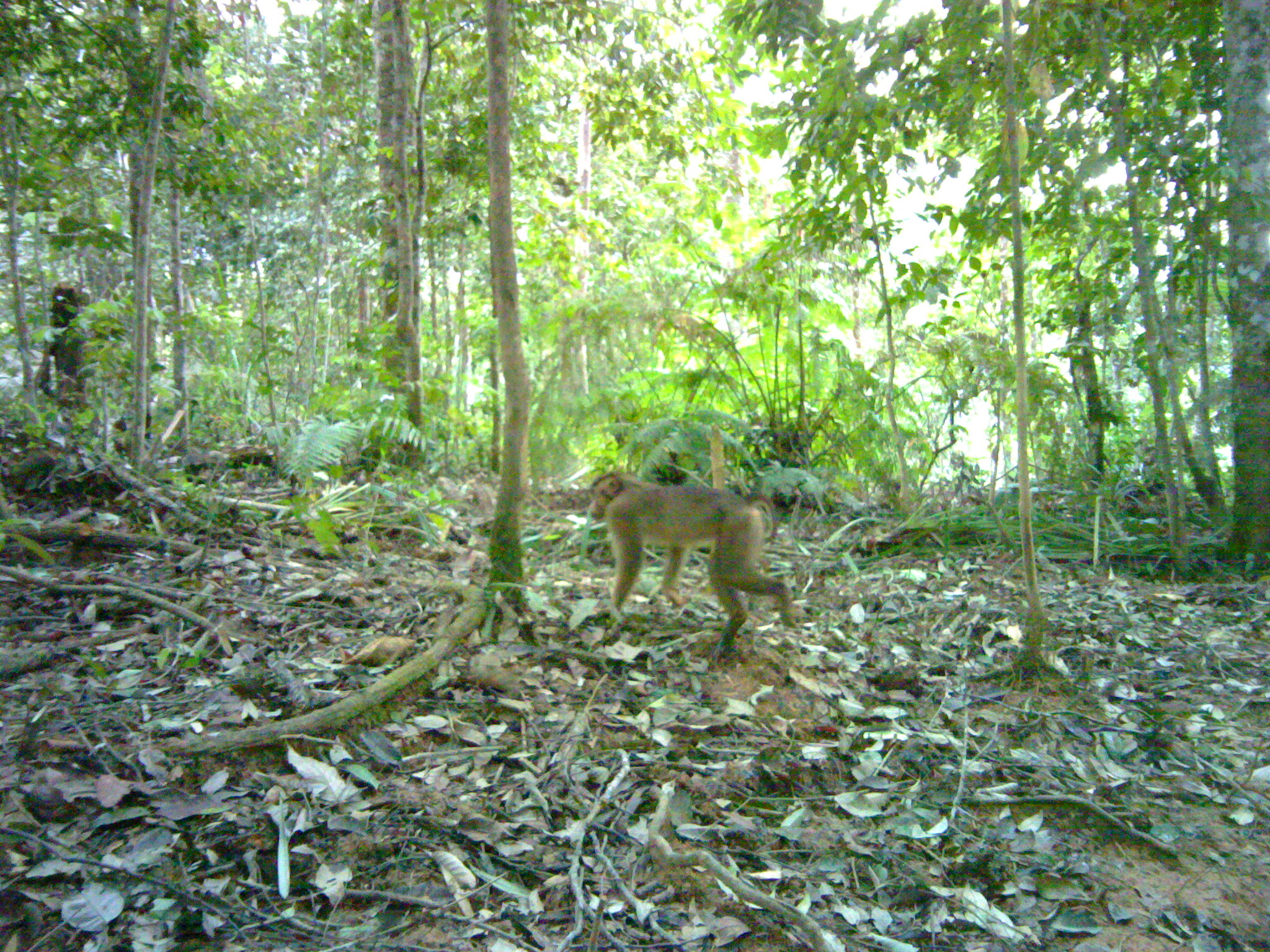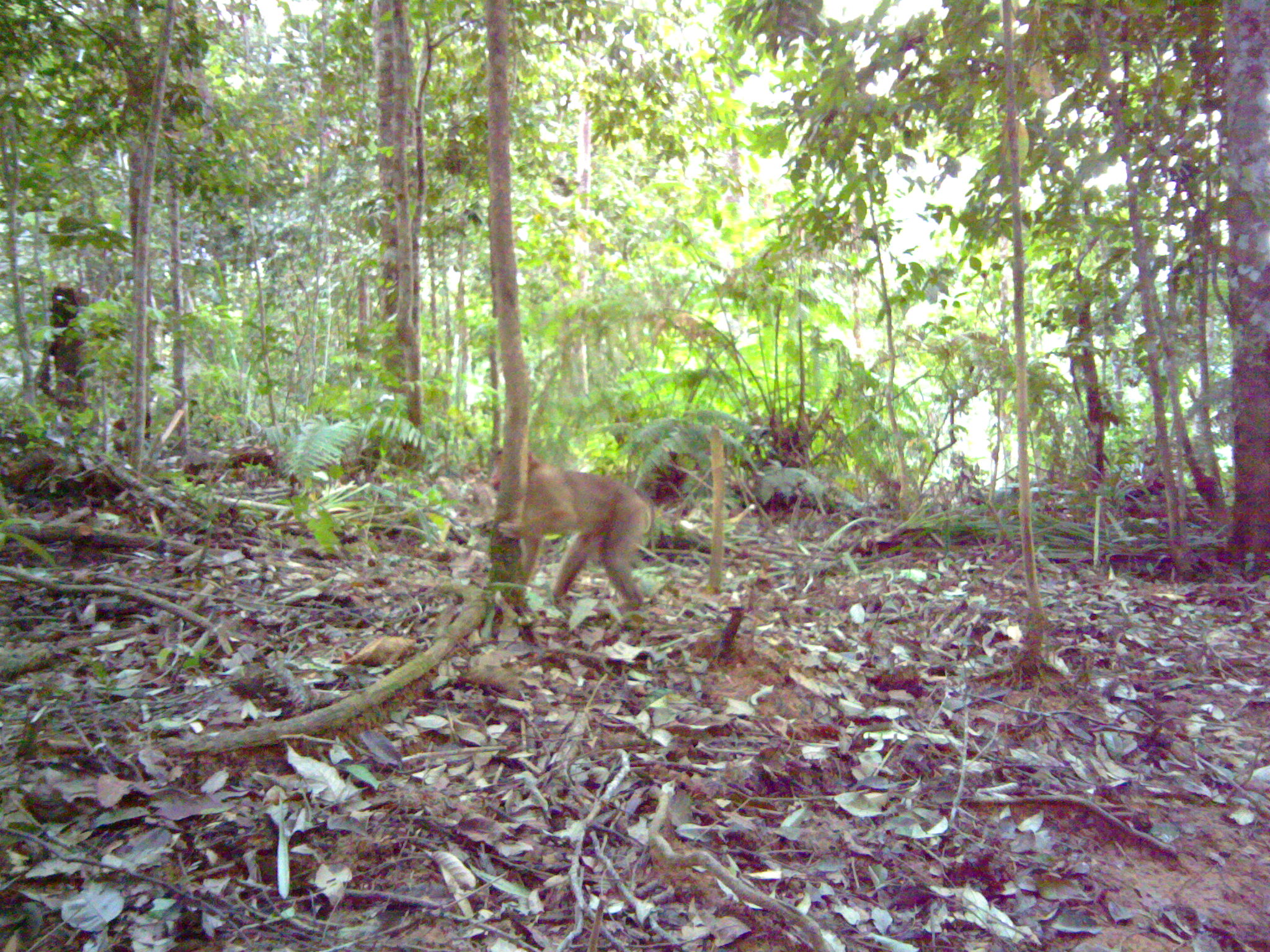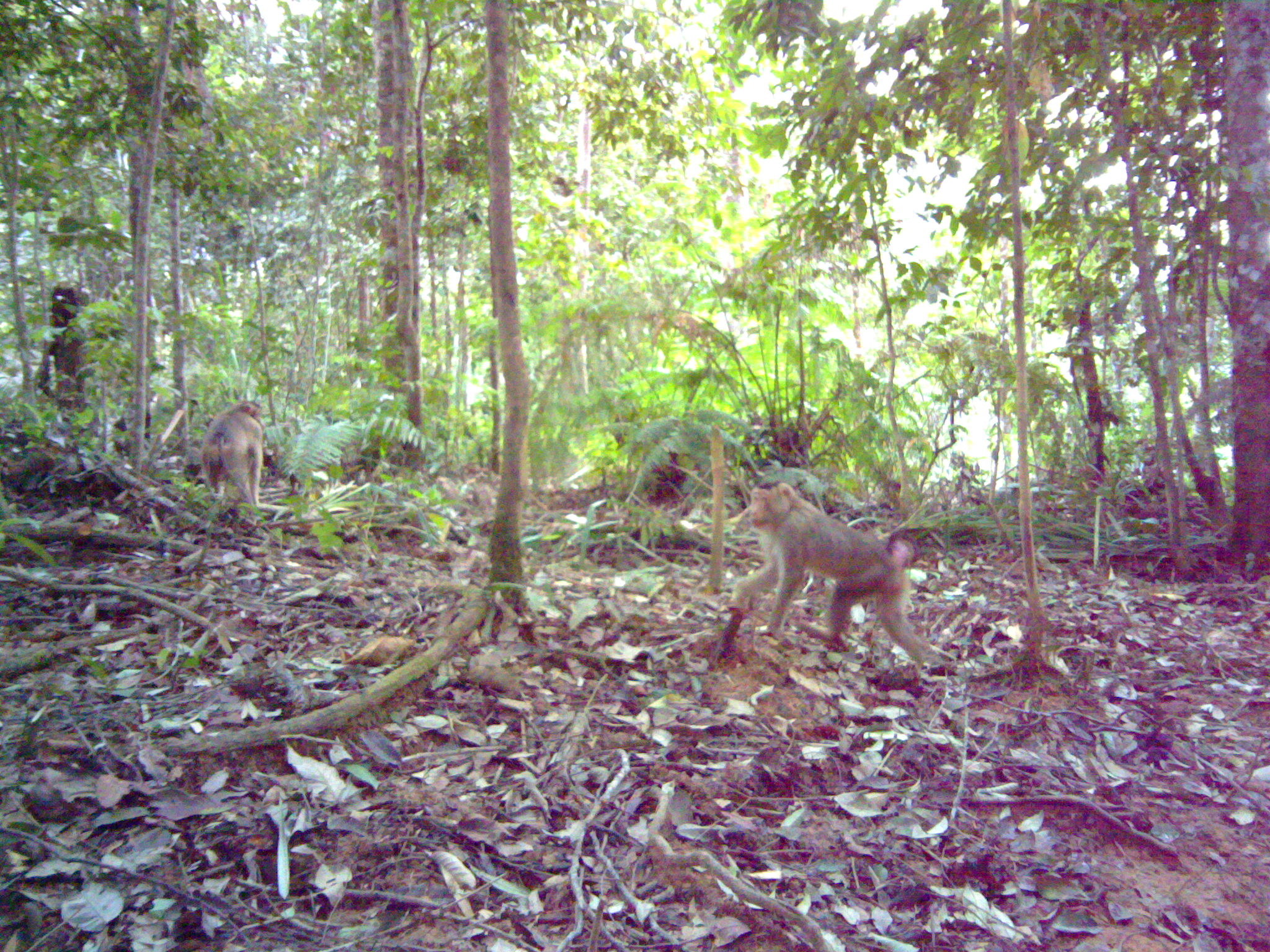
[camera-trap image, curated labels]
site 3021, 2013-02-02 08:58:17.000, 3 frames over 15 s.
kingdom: Animalia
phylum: Chordata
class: Mammalia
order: Primates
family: Cercopithecidae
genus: Macaca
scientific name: Macaca nemestrina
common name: southern pig-tailed macaque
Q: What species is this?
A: Macaca nemestrina (southern pig-tailed macaque).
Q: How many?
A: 1.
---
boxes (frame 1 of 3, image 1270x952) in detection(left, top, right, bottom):
macaca nemestrina: detection(586, 471, 801, 658)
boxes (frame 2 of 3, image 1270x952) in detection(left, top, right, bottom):
macaca nemestrina: detection(487, 446, 652, 611)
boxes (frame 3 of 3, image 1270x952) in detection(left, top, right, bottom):
macaca nemestrina: detection(730, 483, 928, 661); detection(198, 401, 265, 509)